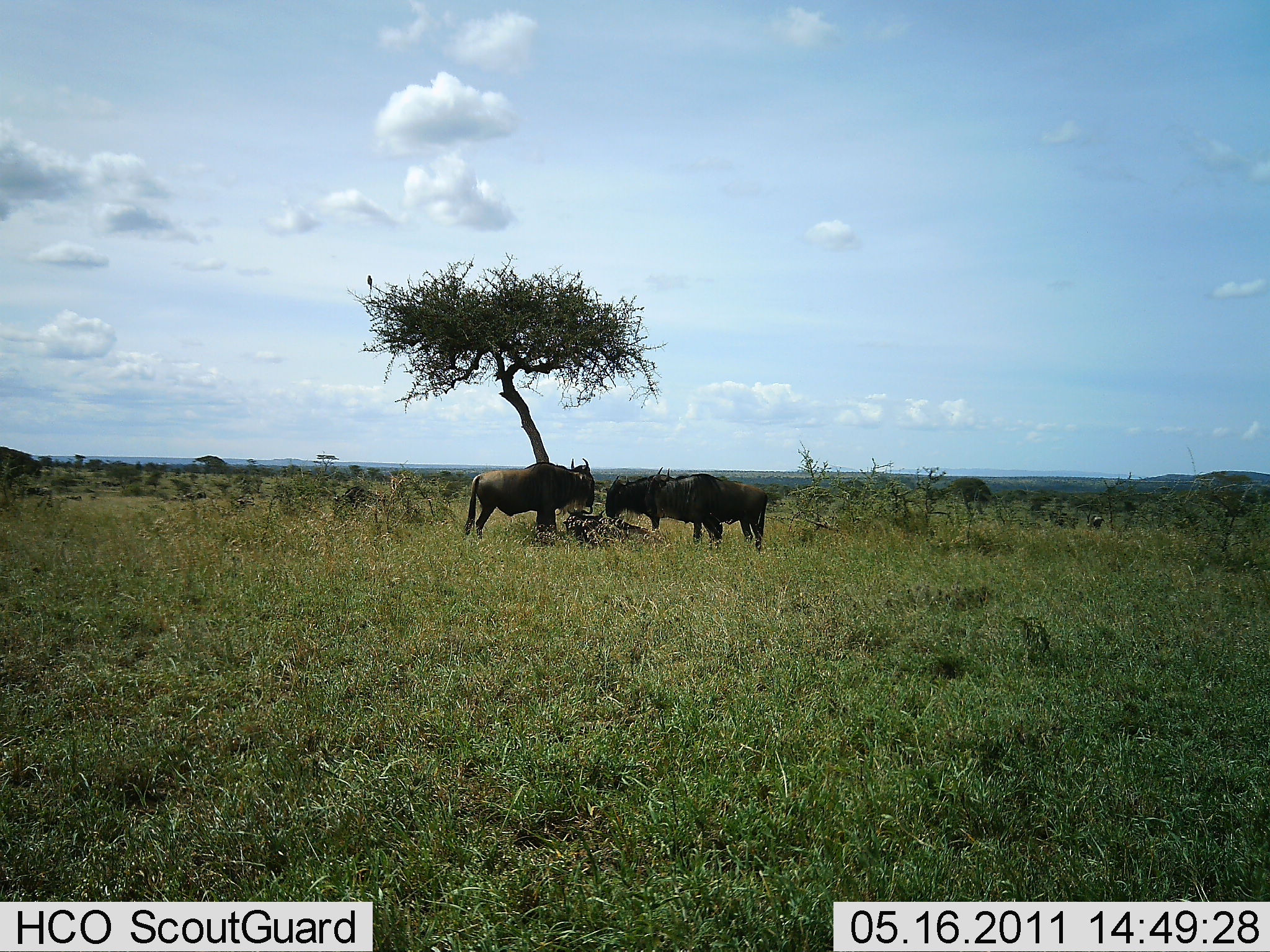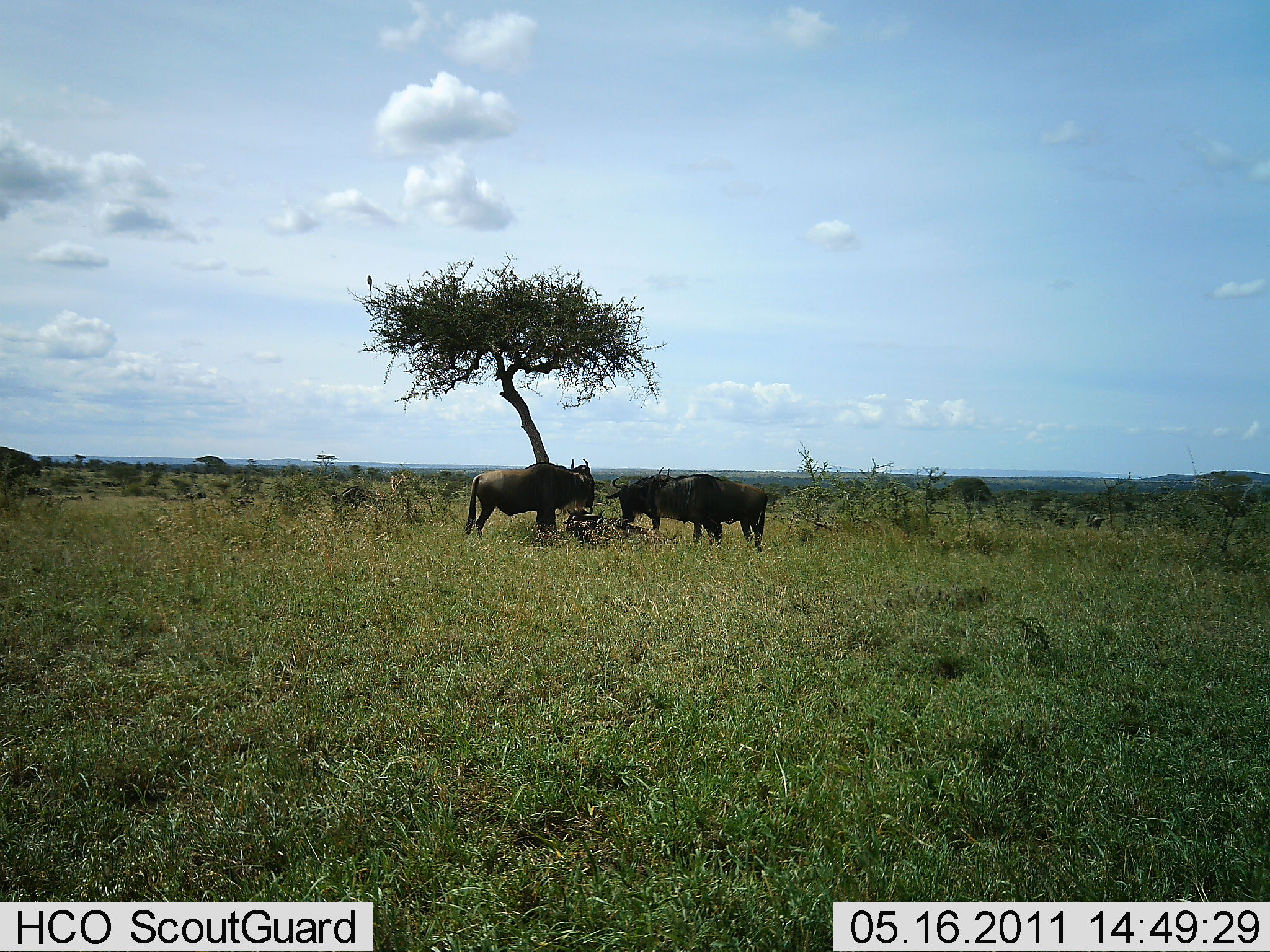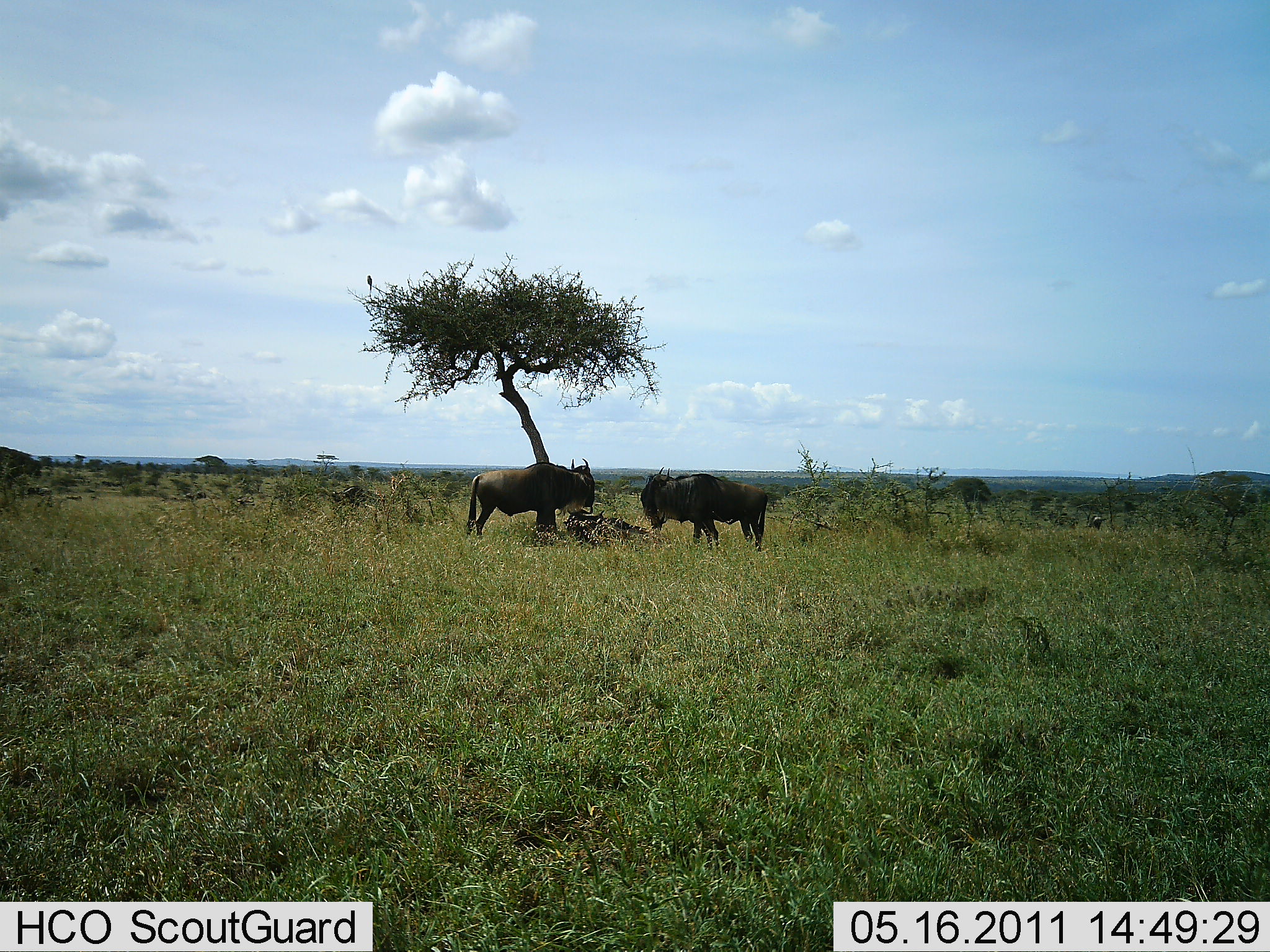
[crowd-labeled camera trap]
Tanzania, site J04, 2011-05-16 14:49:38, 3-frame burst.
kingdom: Animalia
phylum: Chordata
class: Mammalia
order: Artiodactyla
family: Bovidae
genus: Connochaetes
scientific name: Connochaetes taurinus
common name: blue wildebeest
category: wildebeest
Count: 3.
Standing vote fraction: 75%.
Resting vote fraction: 0%.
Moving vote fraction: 8%.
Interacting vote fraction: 0%.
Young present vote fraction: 0%.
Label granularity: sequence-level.